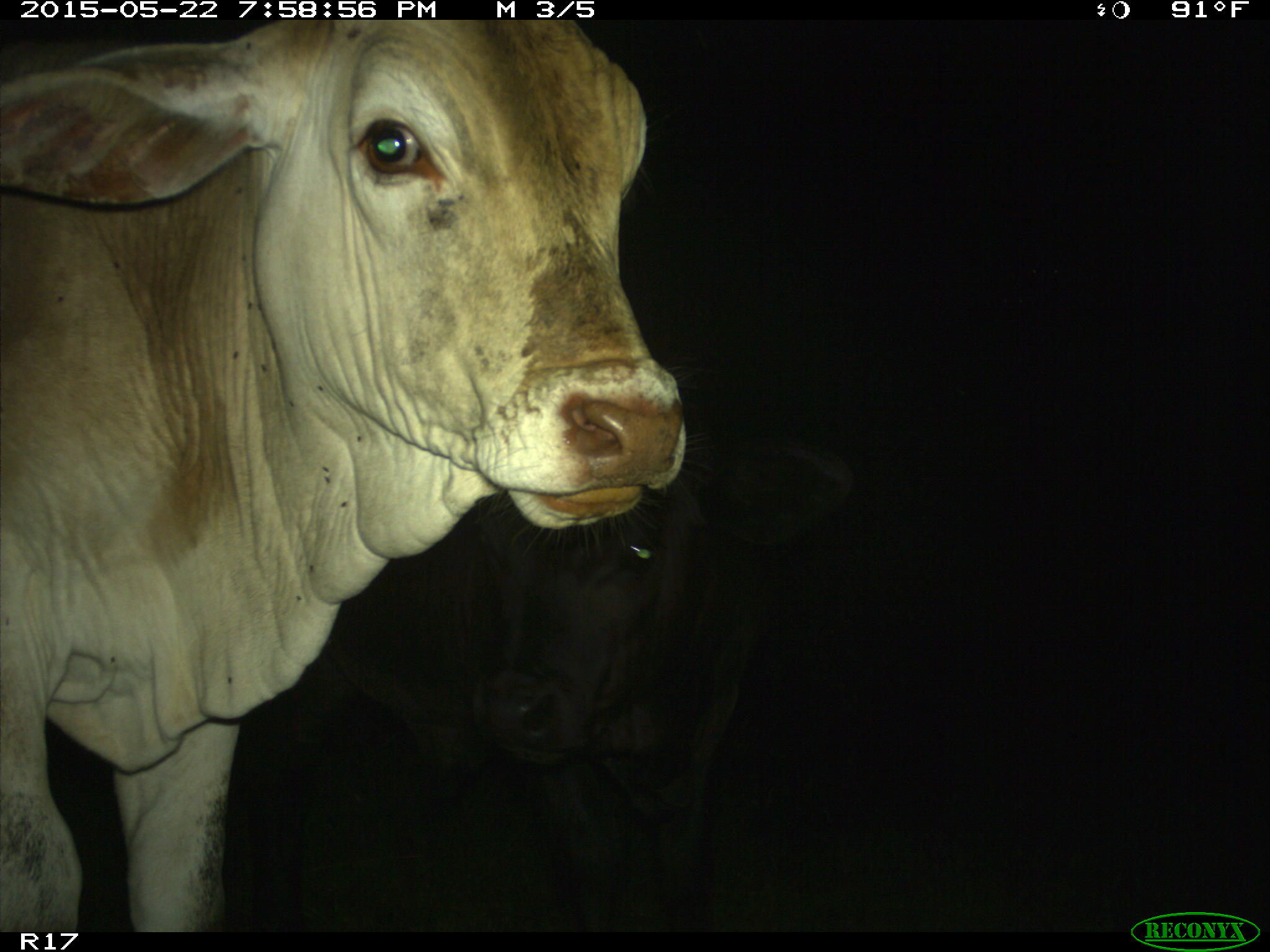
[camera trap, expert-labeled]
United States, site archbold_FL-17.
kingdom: Animalia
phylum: Chordata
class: Mammalia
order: Artiodactyla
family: Bovidae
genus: Bos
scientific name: Bos taurus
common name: domestic cow